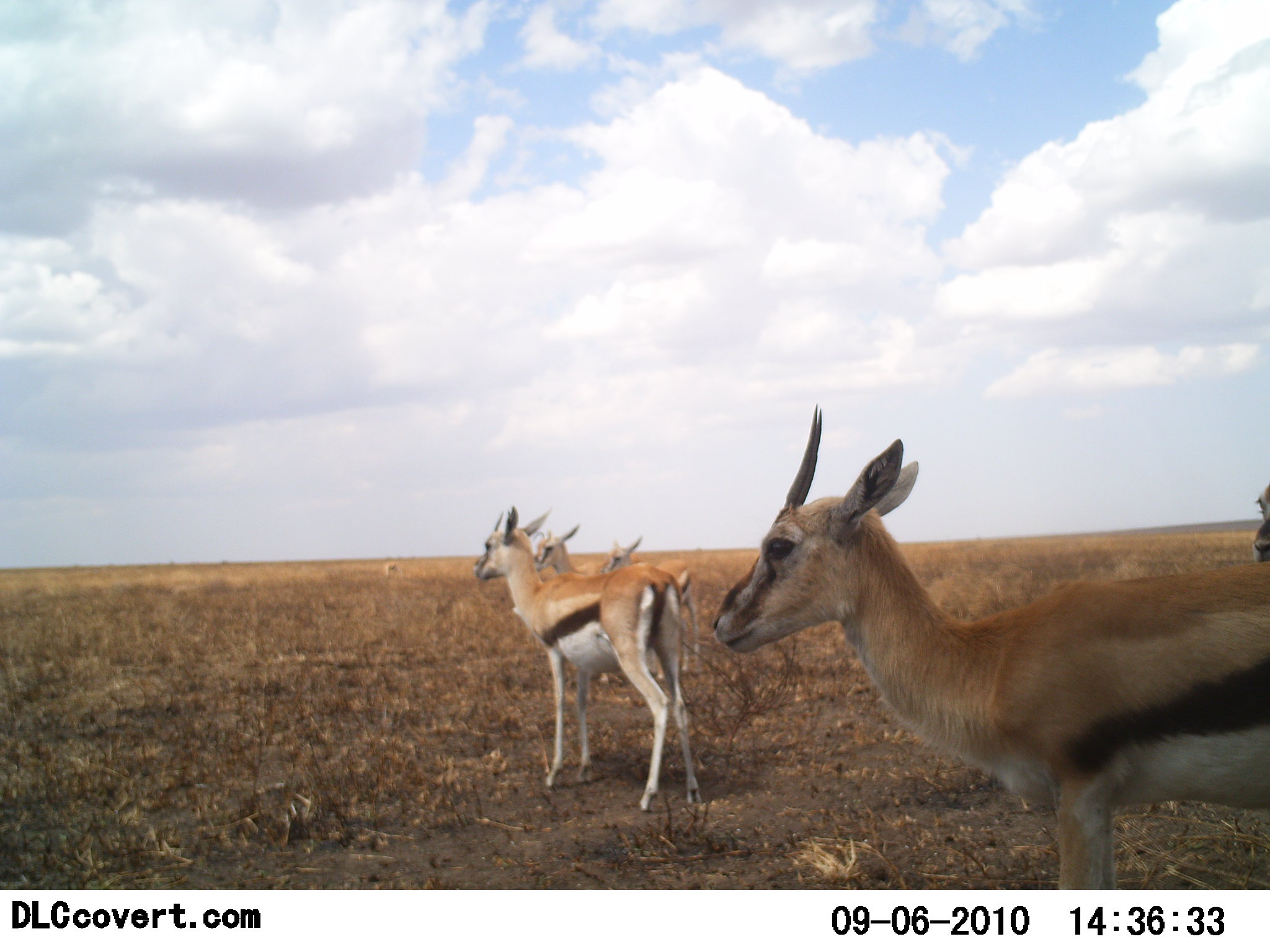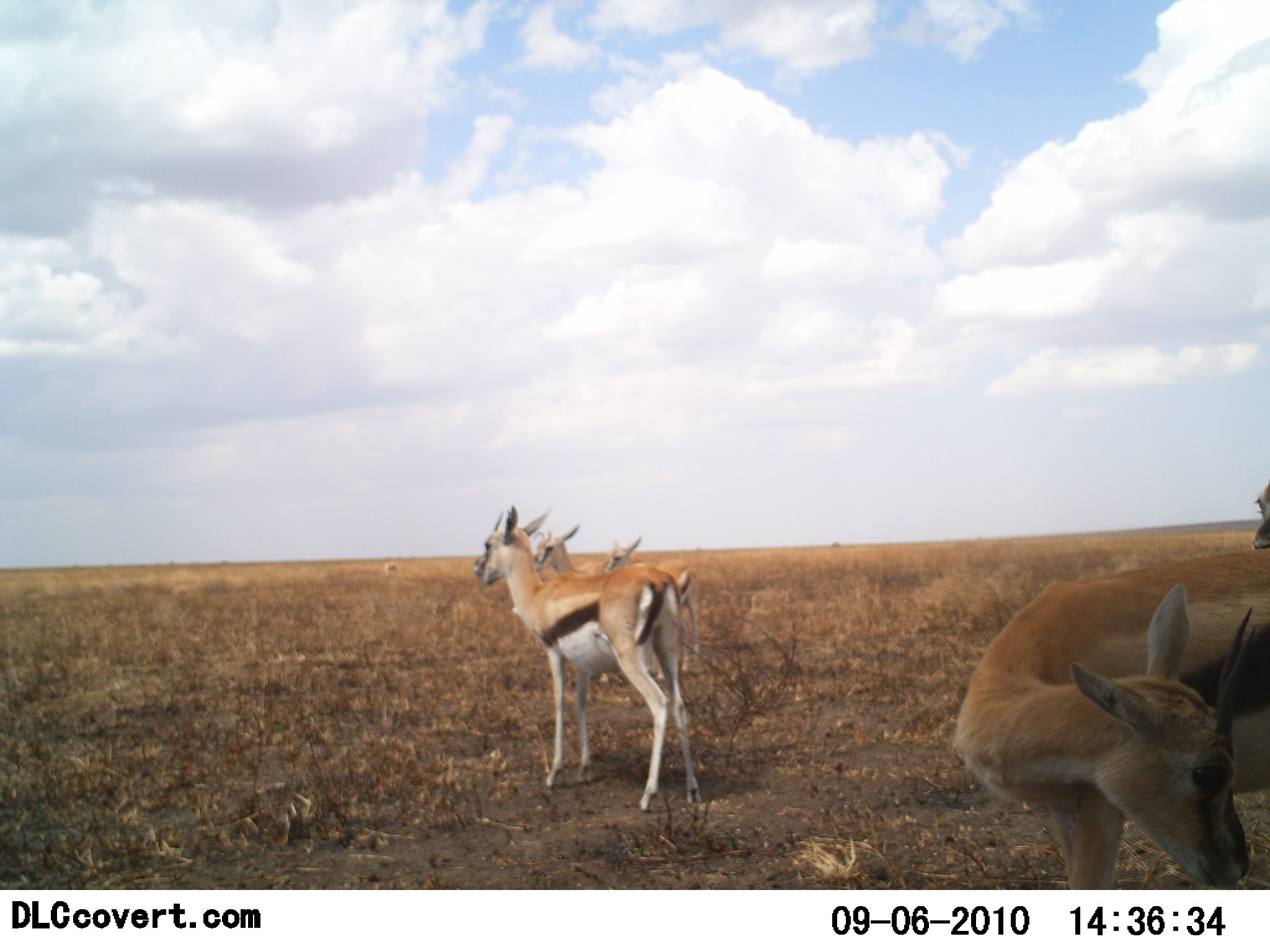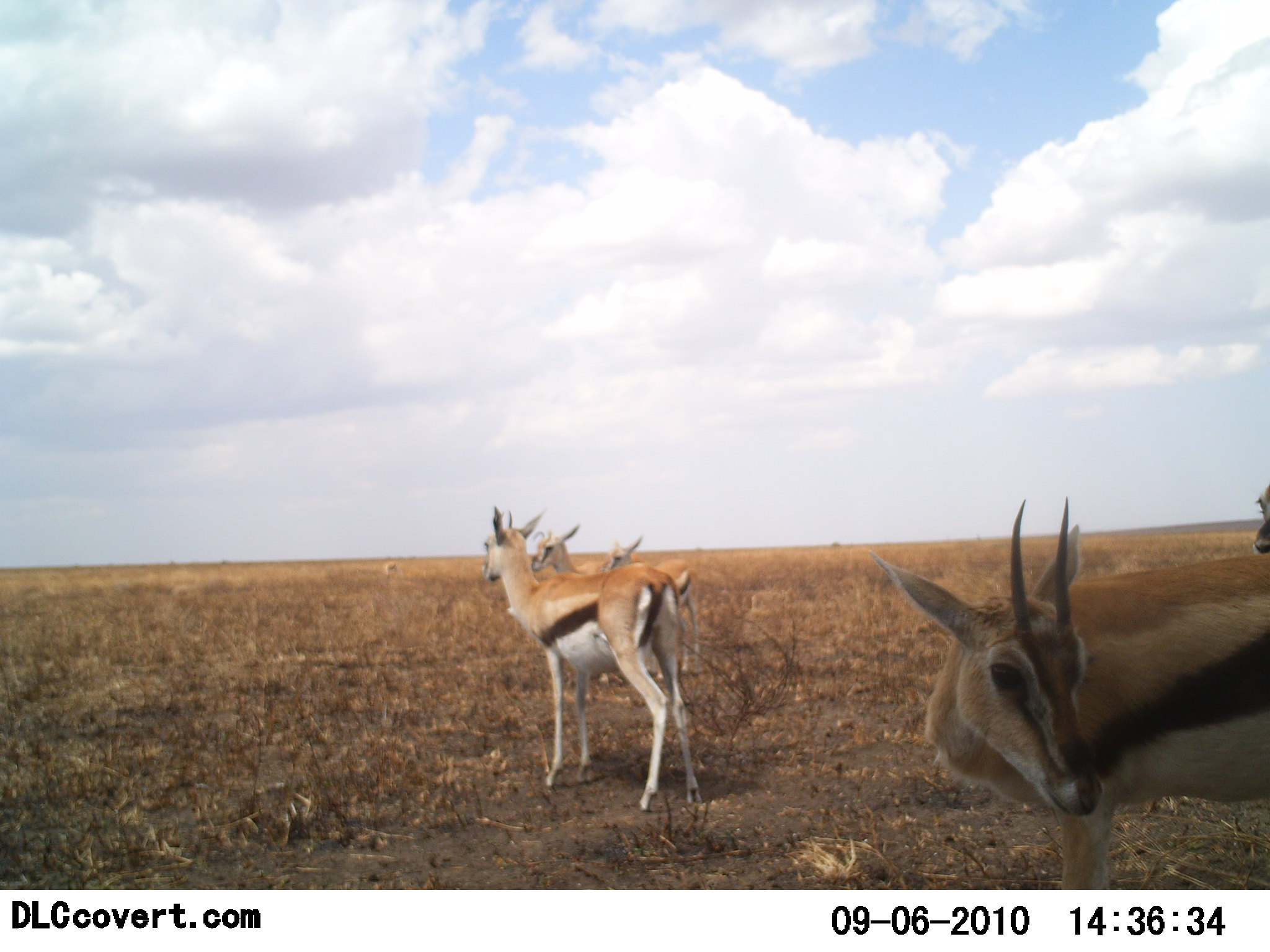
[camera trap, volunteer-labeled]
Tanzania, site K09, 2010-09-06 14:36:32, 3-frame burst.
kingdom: Animalia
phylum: Chordata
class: Mammalia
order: Artiodactyla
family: Bovidae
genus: Eudorcas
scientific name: Eudorcas thomsonii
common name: thomson's gazelle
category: gazellethomsons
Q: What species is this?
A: Gazellethomsons (thomson's gazelle) (Eudorcas thomsonii).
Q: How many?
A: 5.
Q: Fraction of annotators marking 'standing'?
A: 80%.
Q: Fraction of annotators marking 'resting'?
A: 13%.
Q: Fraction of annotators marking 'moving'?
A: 20%.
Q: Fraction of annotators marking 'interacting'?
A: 0%.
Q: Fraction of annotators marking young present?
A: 0%.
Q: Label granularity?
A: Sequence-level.